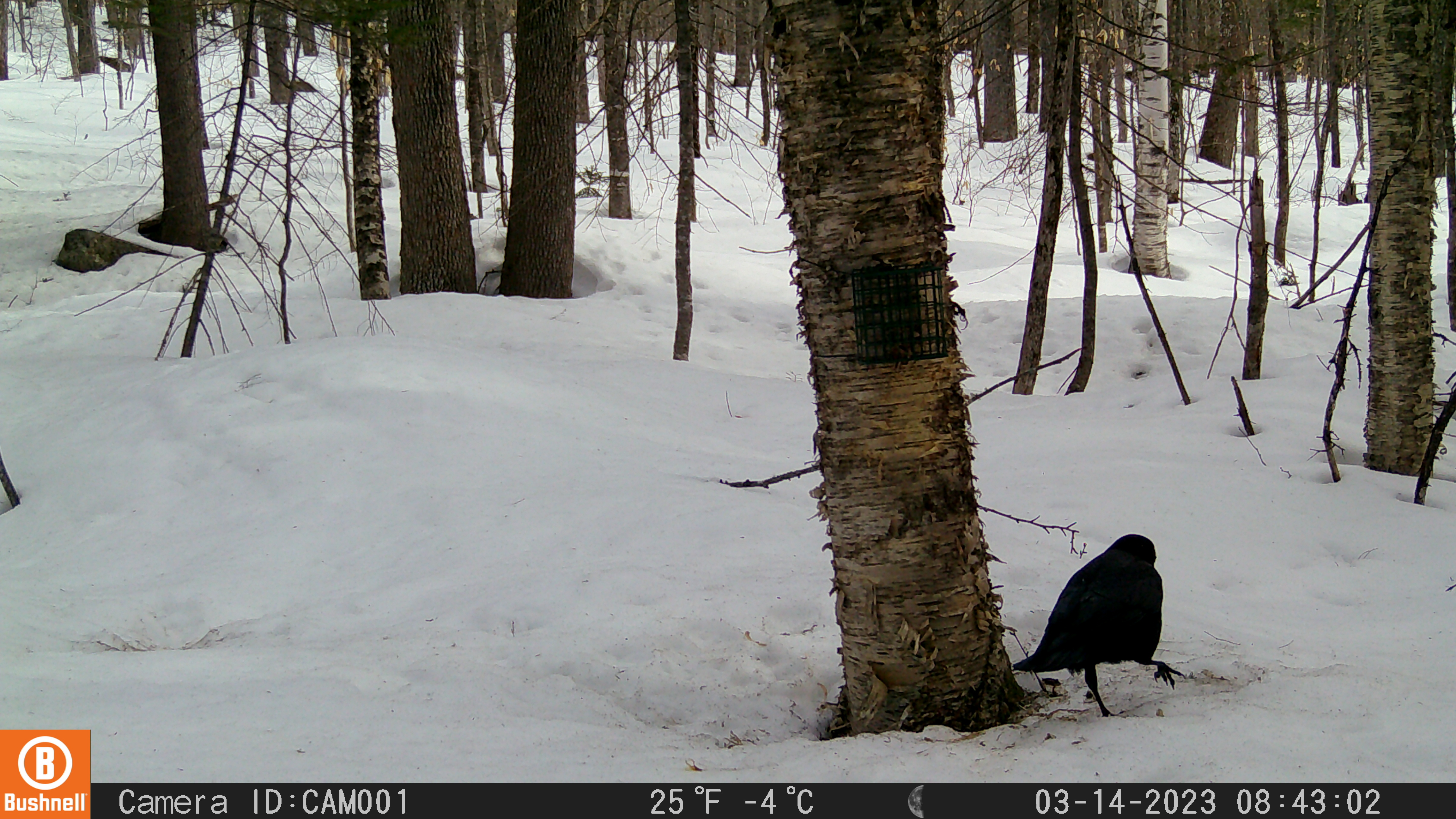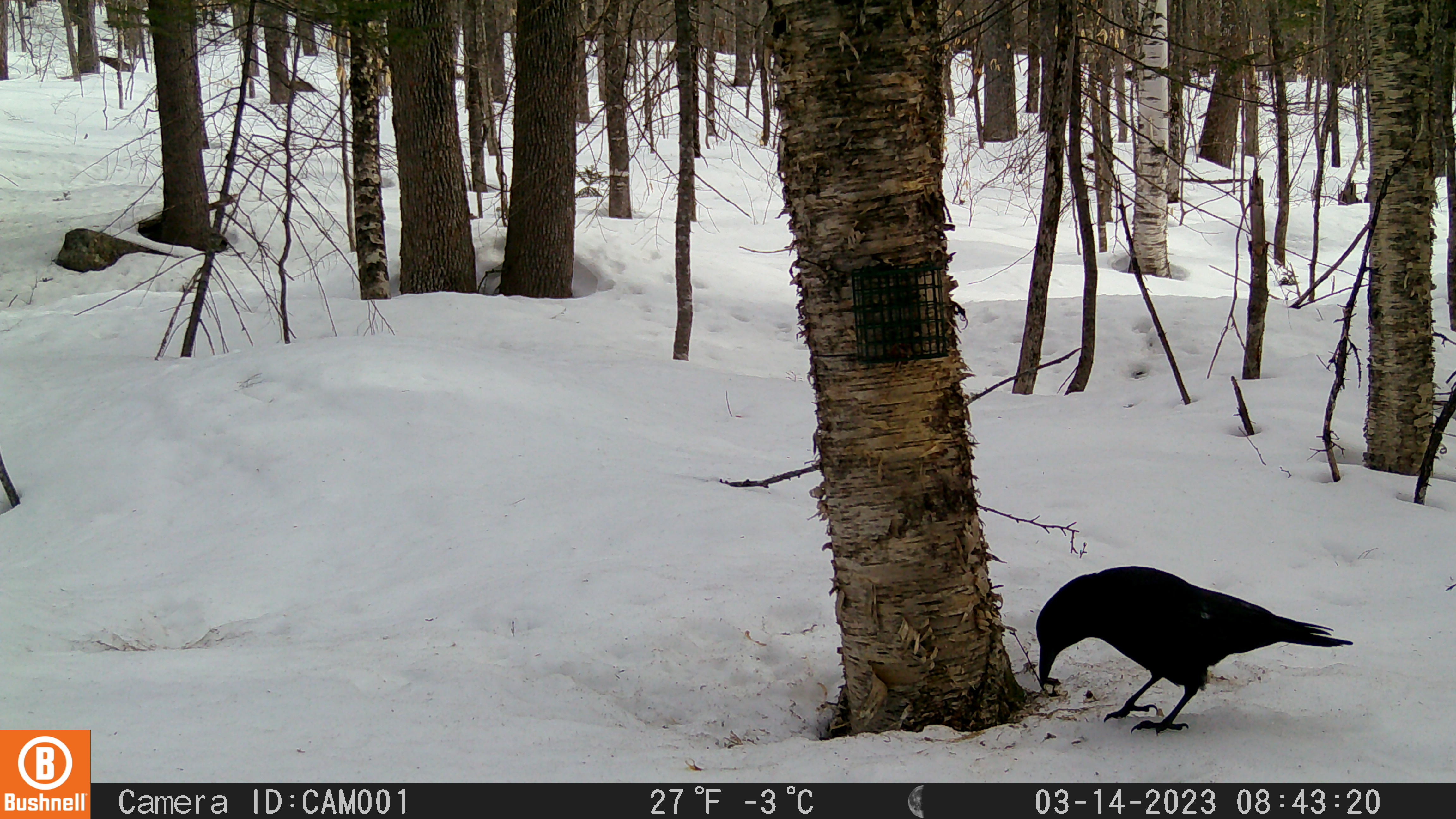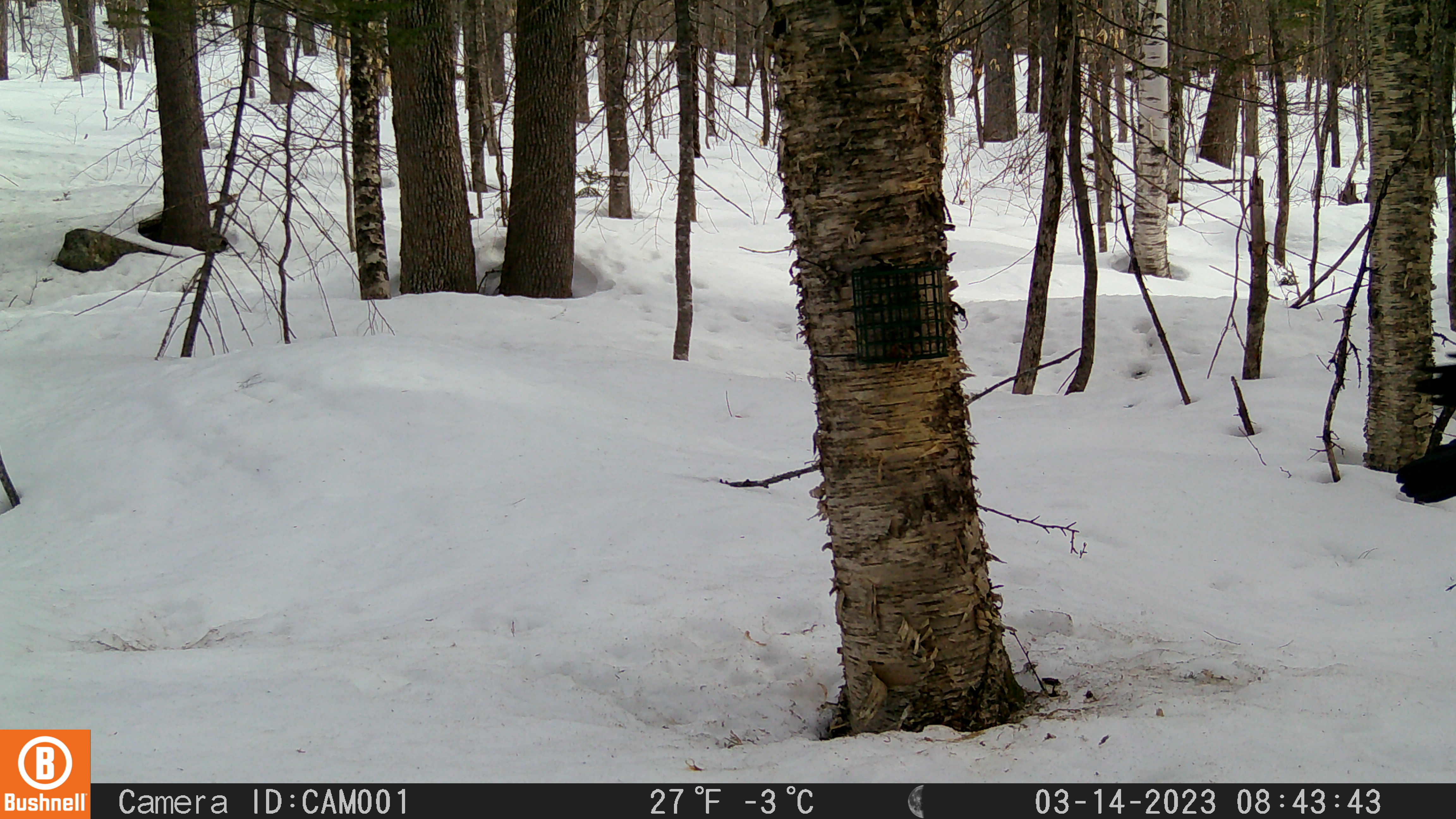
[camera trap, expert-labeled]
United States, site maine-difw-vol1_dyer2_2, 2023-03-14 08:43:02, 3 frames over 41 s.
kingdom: Animalia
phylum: Chordata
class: Aves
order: Passeriformes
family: Corvidae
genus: Corvus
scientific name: Corvus brachyrhynchos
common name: american crow